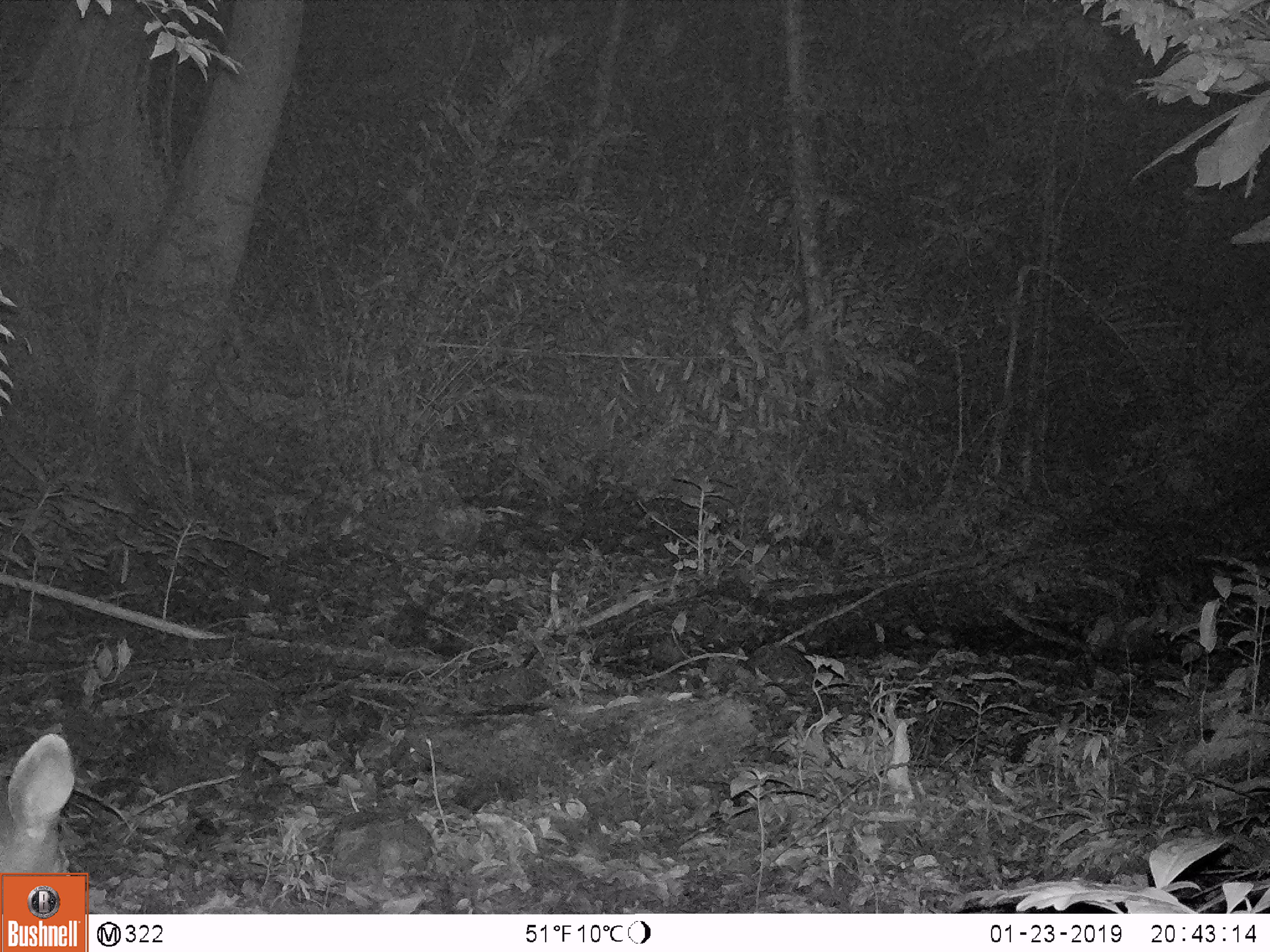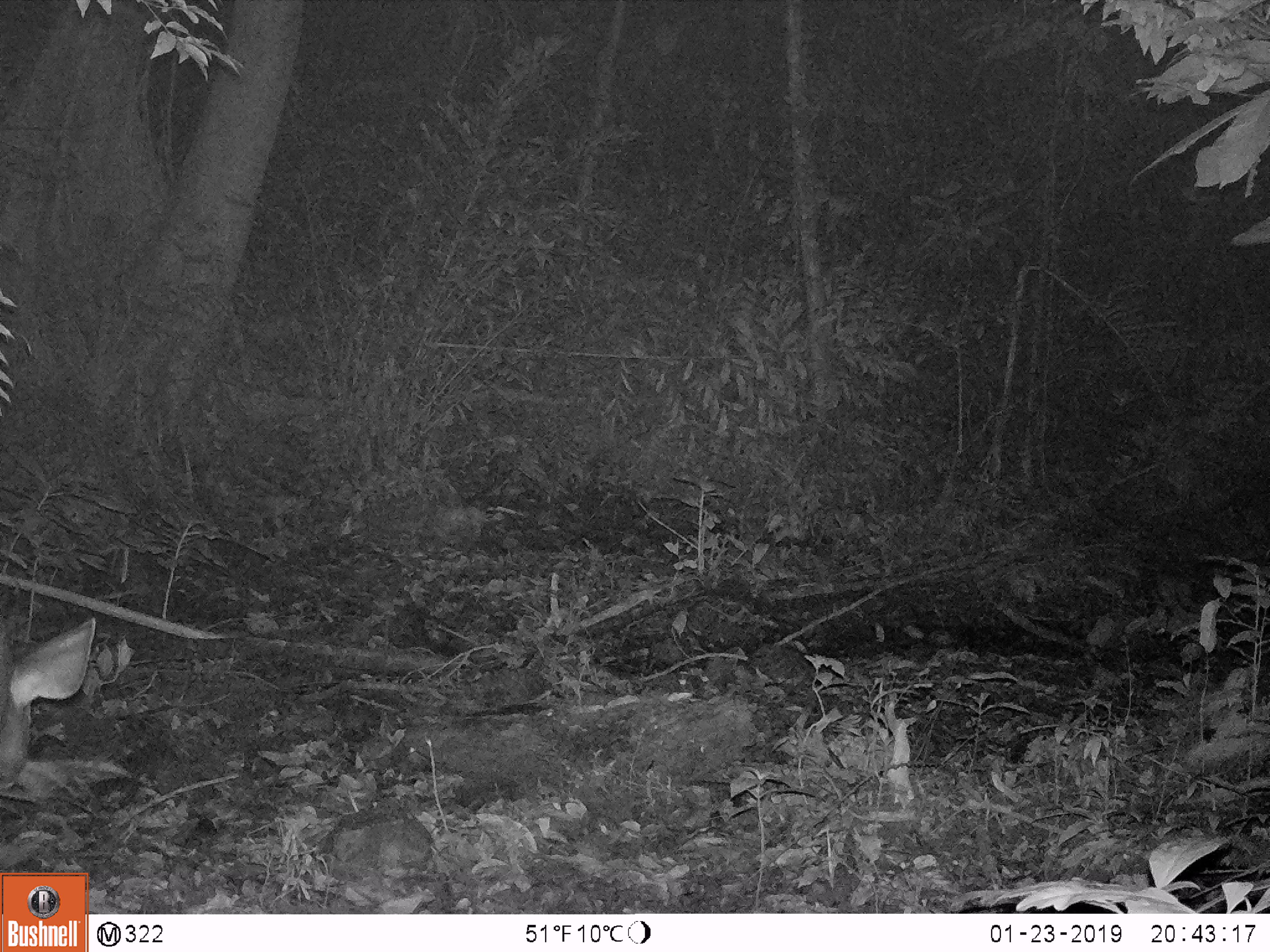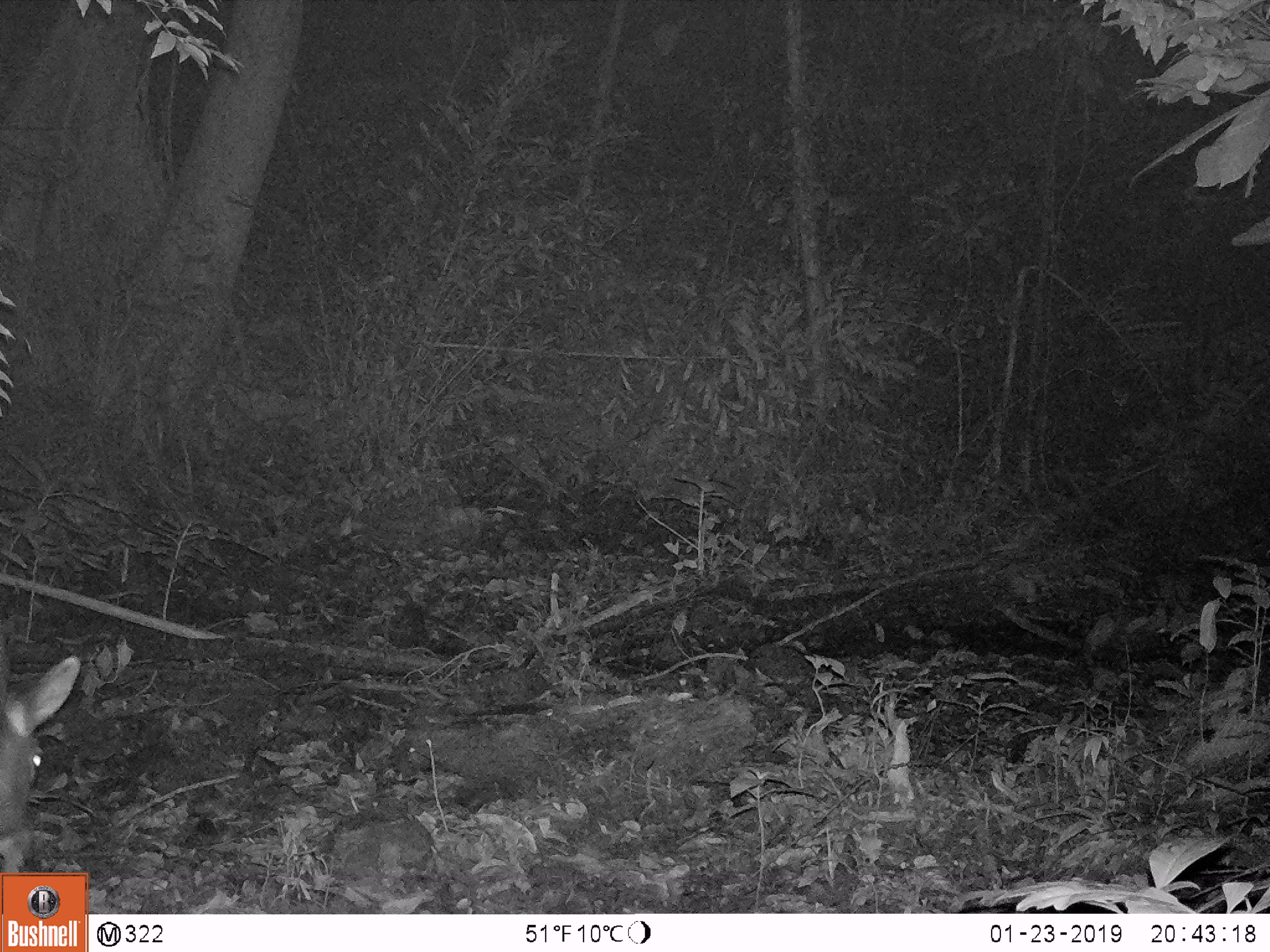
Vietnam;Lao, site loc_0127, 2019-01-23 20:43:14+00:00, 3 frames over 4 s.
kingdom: Animalia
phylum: Chordata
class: Mammalia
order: Artiodactyla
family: Cervidae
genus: Rusa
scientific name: Rusa unicolor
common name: sambar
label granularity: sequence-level